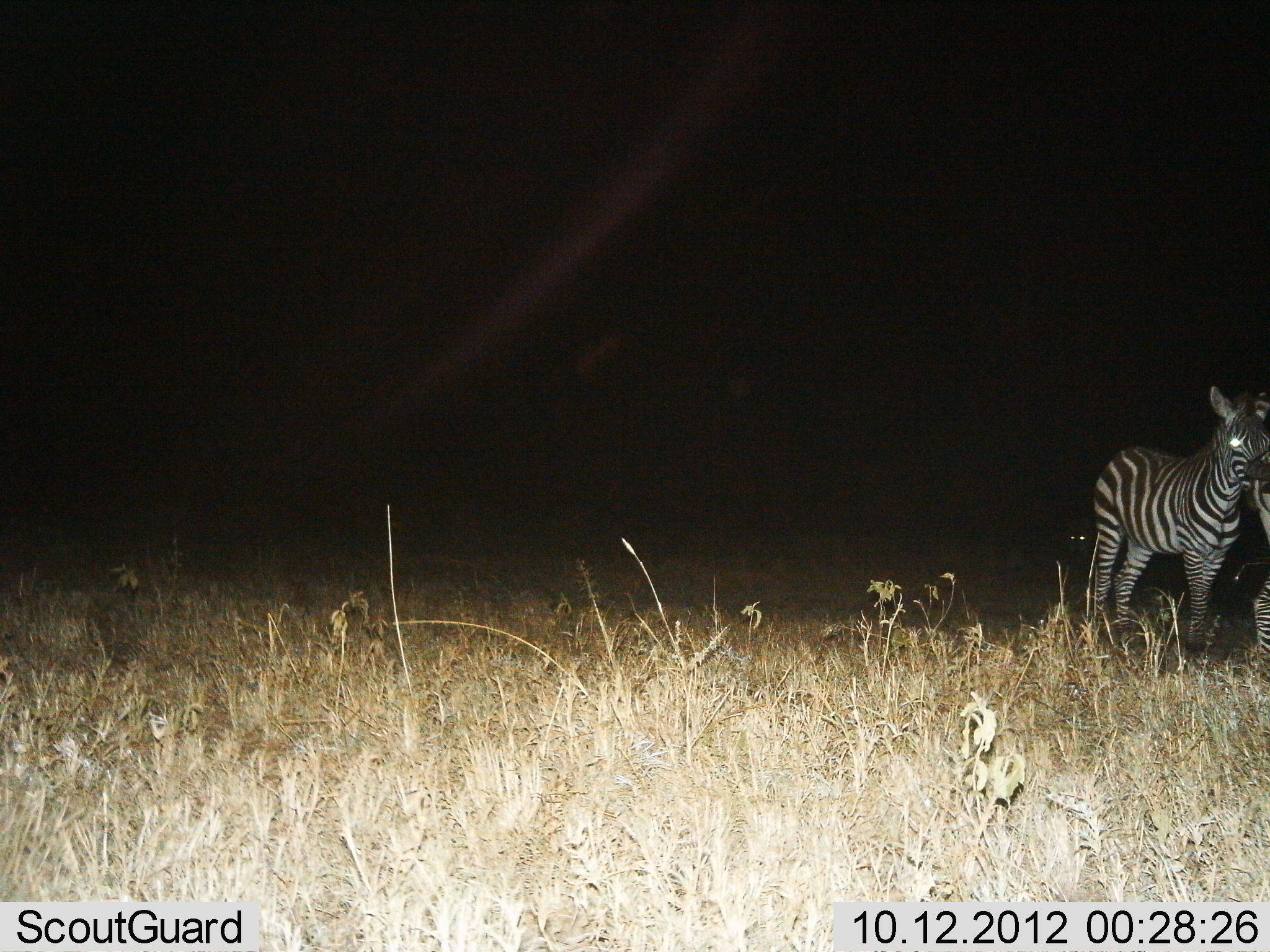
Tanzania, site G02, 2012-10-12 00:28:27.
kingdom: Animalia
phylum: Chordata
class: Mammalia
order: Perissodactyla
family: Equidae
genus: Equus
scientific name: Equus quagga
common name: plains zebra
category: zebra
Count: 2.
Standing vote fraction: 80%.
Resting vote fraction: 0%.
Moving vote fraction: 10%.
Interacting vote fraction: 10%.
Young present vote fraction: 20%.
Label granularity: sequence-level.